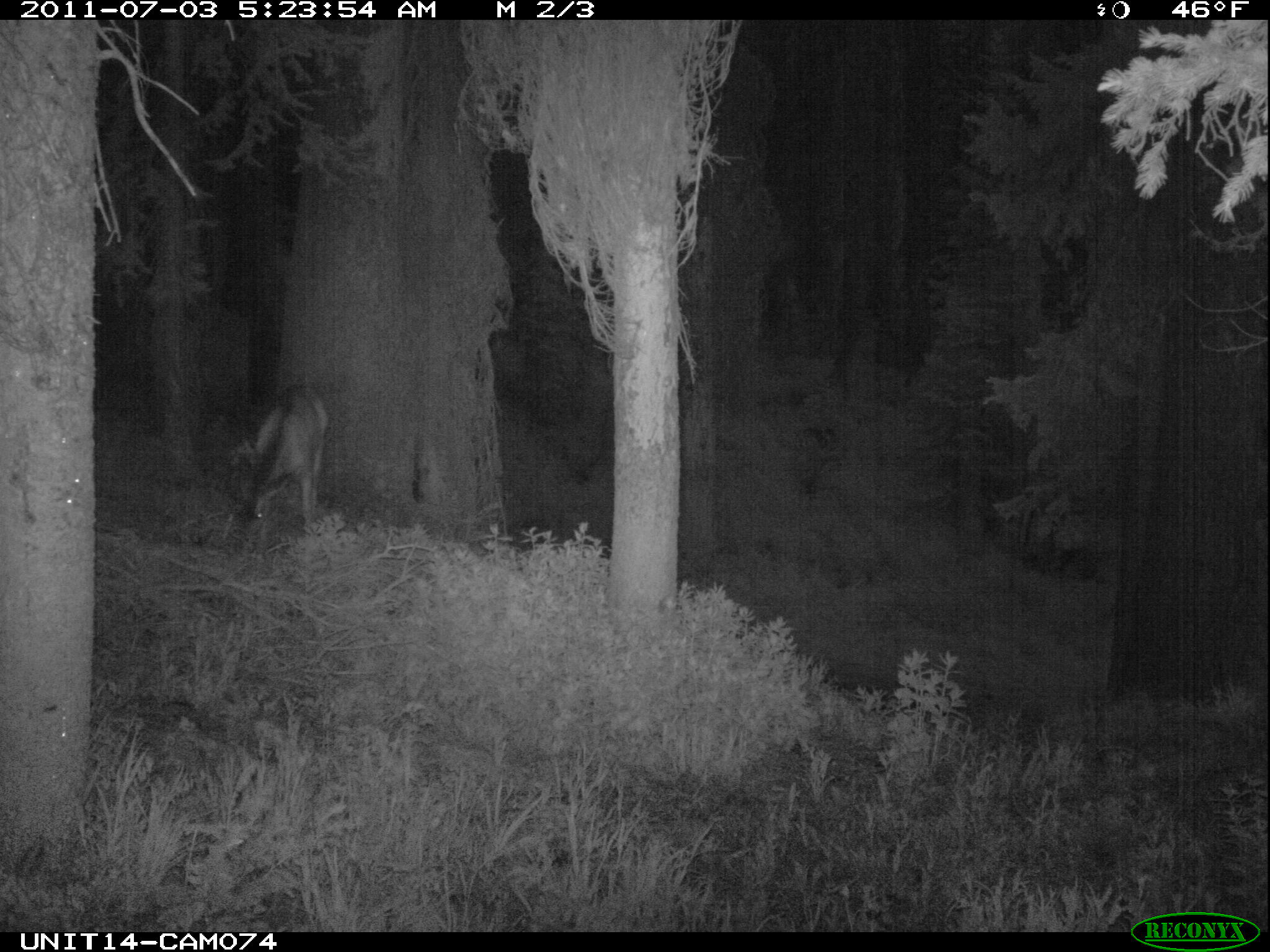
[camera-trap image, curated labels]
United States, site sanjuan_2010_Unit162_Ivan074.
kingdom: Animalia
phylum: Chordata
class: Mammalia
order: Artiodactyla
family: Cervidae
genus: Odocoileus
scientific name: Odocoileus hemionus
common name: mule deer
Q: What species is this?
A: Odocoileus hemionus (mule deer).